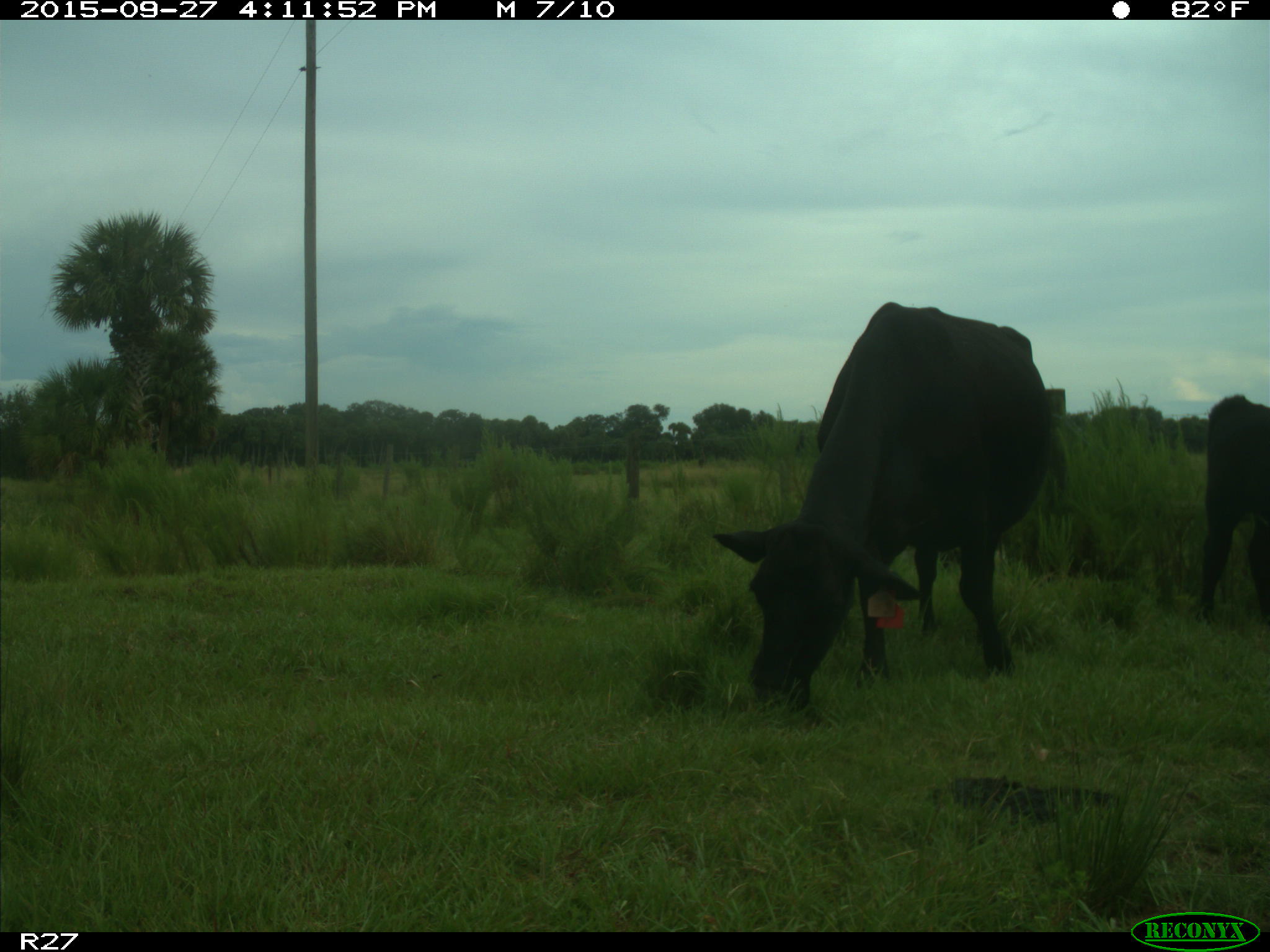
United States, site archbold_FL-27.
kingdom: Animalia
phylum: Chordata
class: Mammalia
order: Artiodactyla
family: Bovidae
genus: Bos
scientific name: Bos taurus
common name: domestic cow